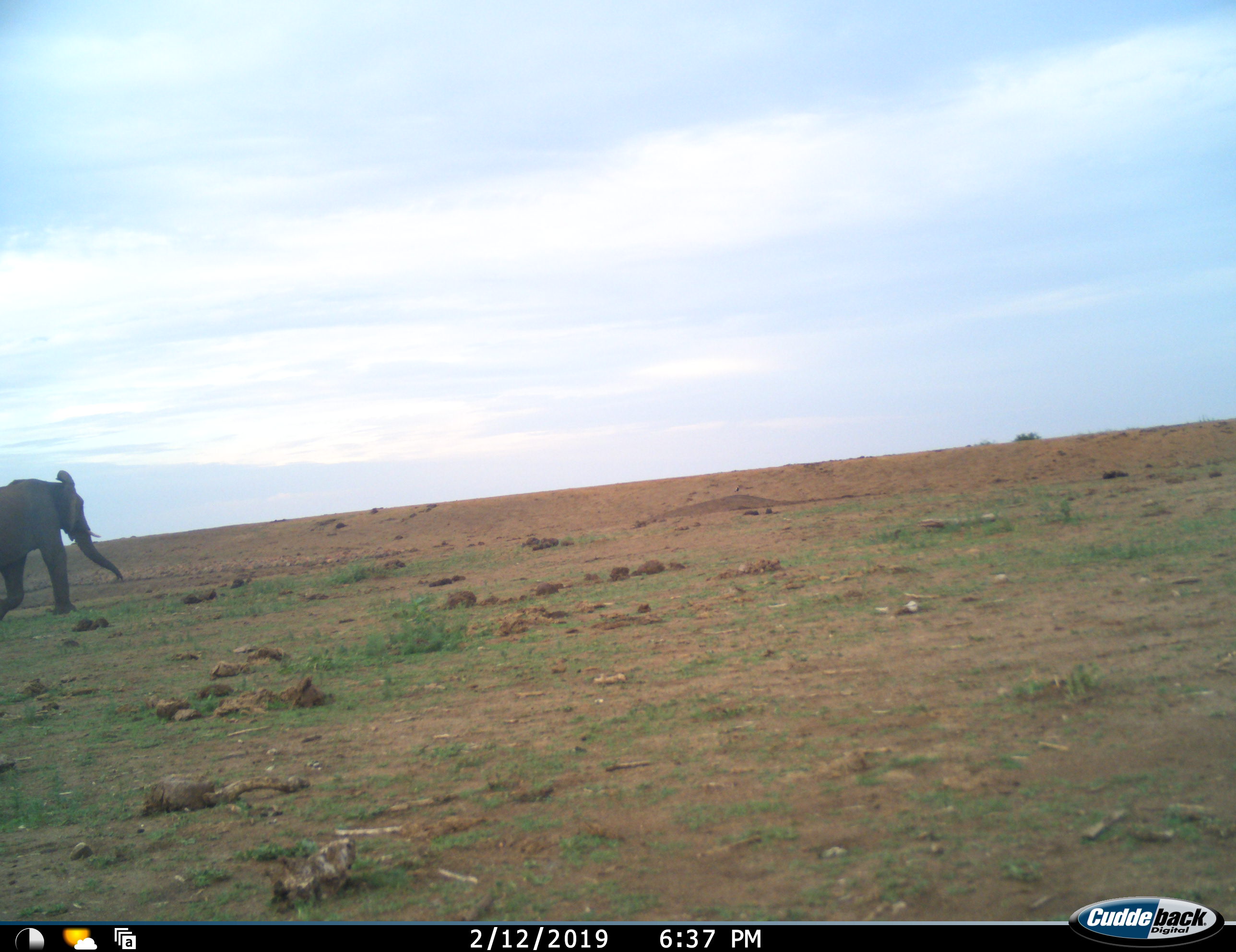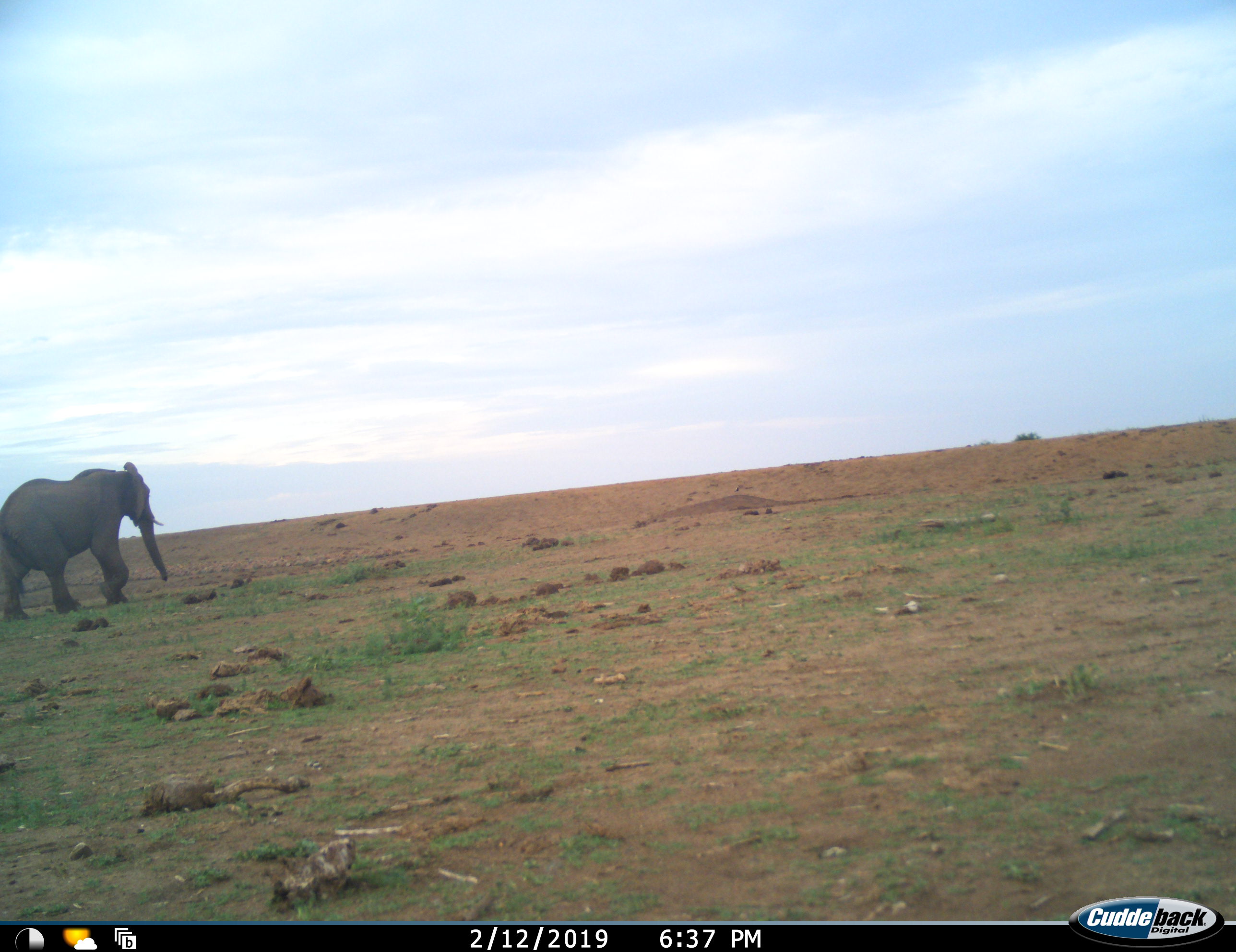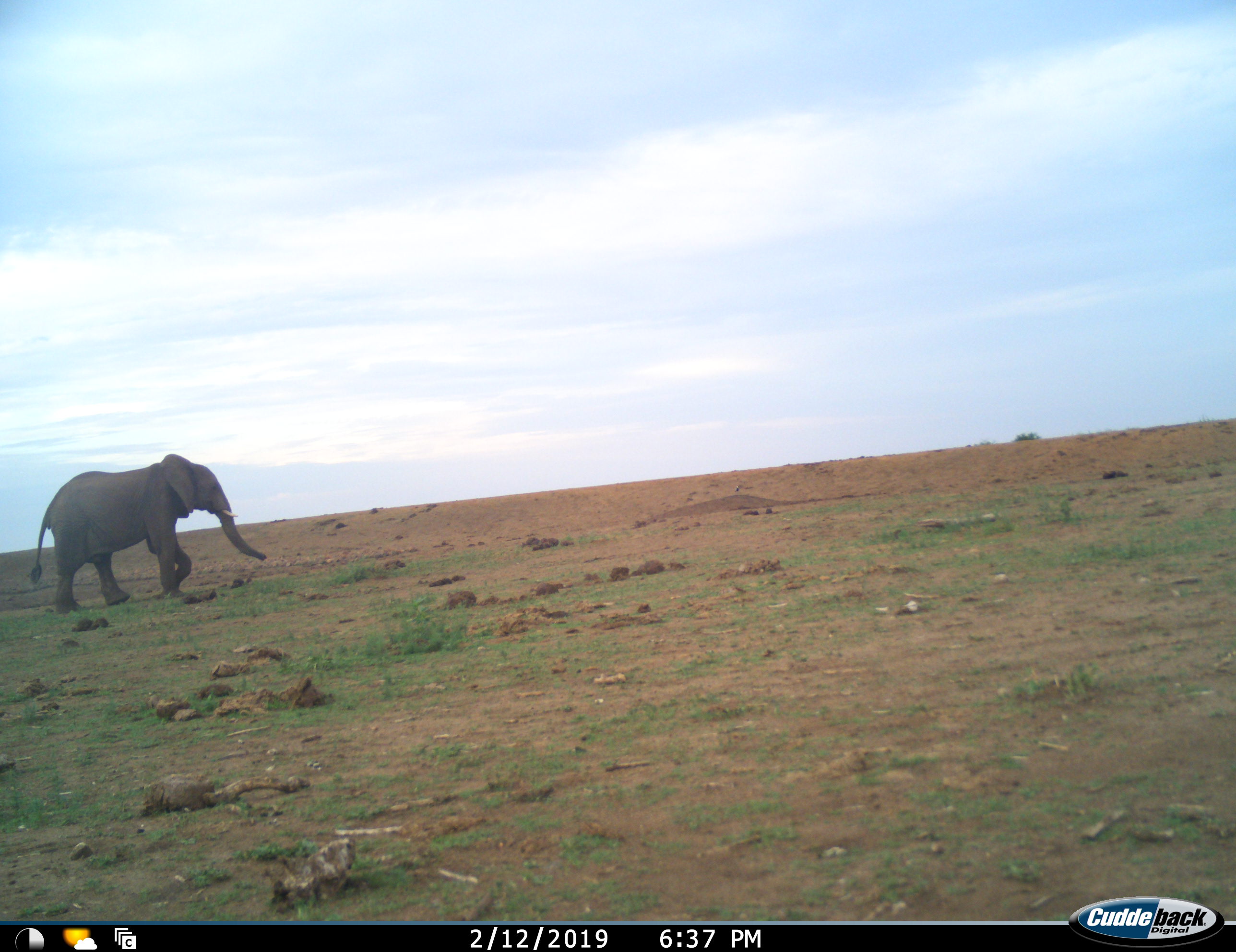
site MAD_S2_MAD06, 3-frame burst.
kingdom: Animalia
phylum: Chordata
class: Mammalia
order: Proboscidea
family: Elephantidae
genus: Loxodonta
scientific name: Loxodonta africana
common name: african bush elephant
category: elephant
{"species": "elephant (african bush elephant) (Loxodonta africana)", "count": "1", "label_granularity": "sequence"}